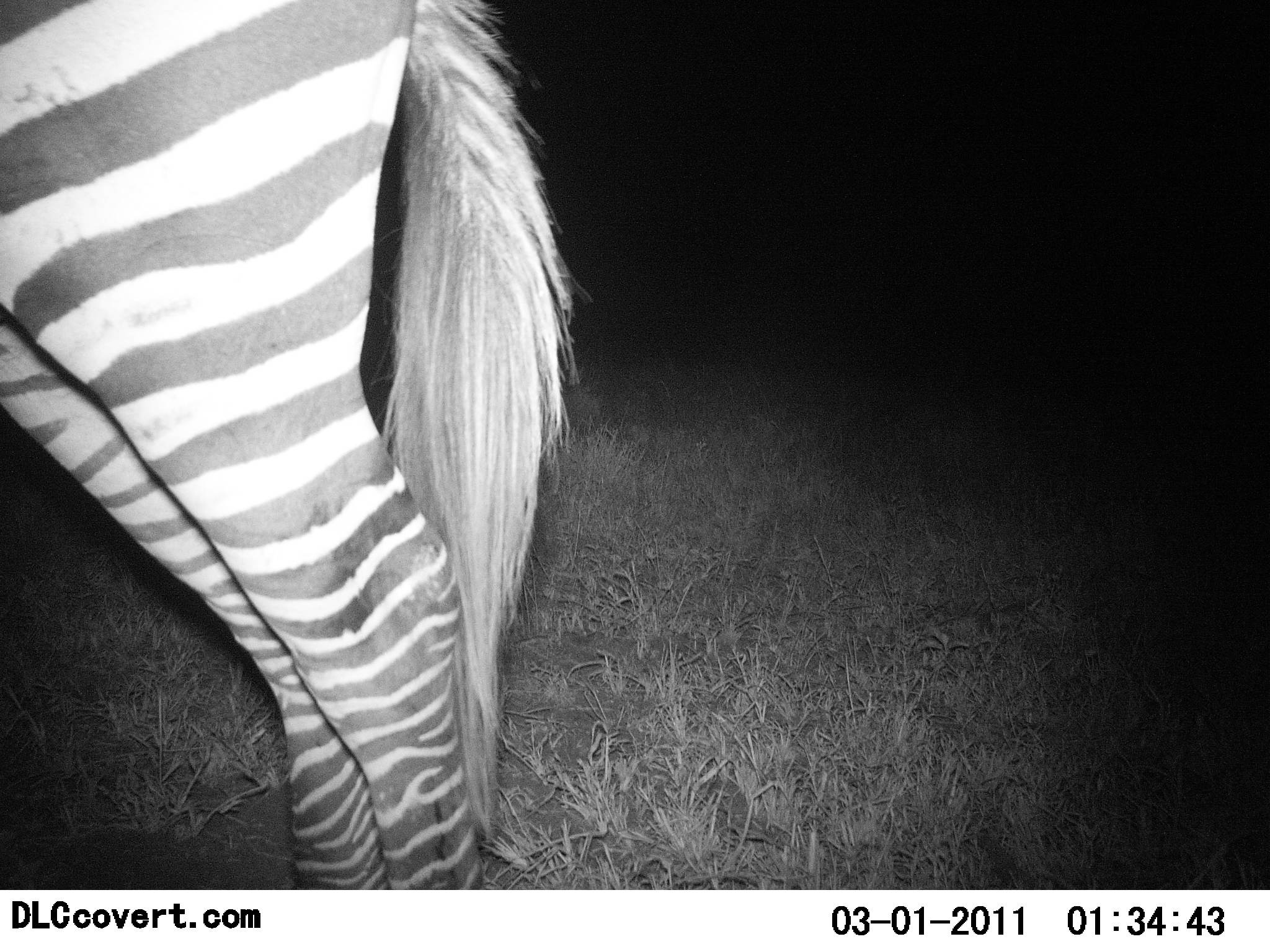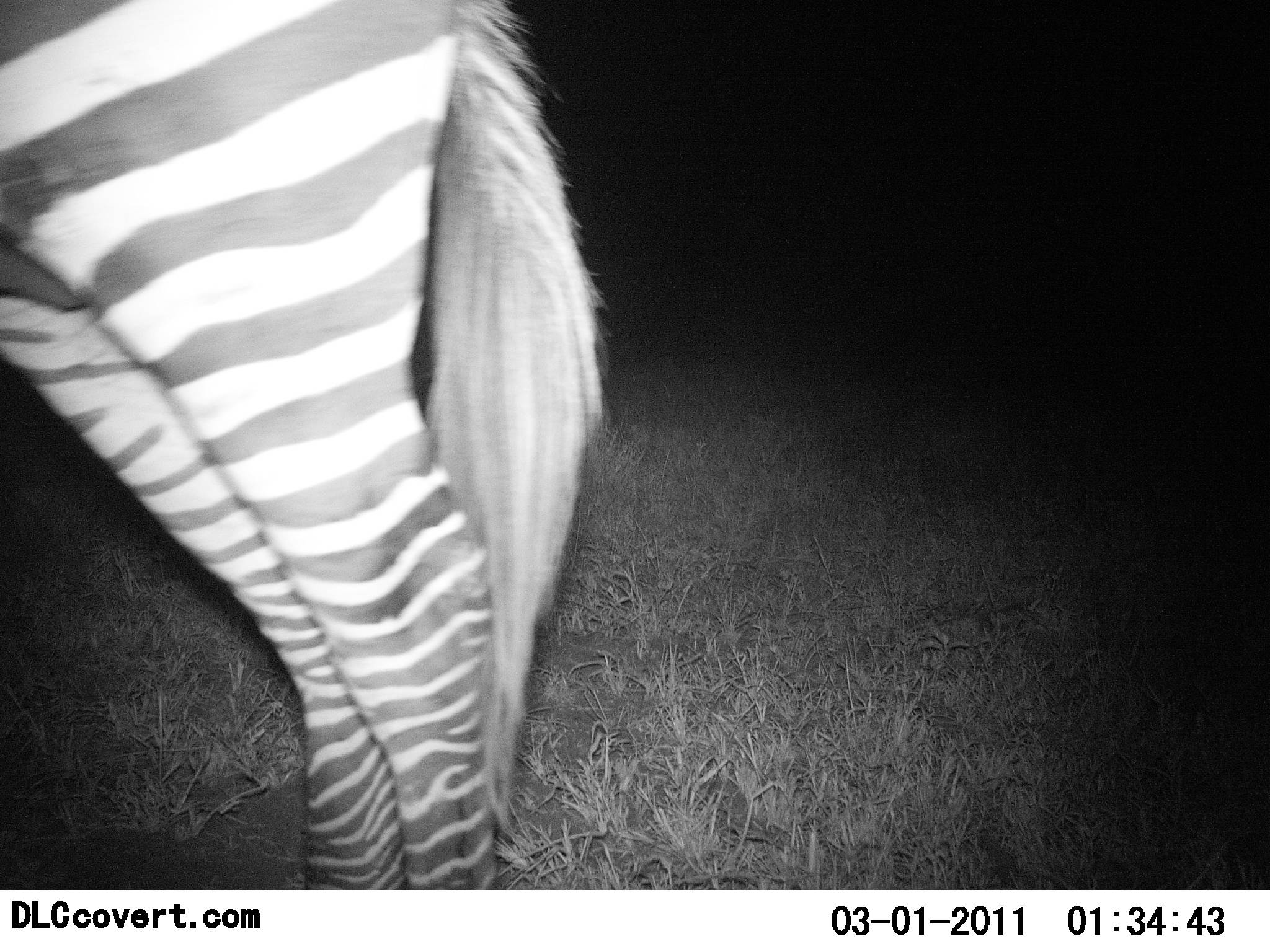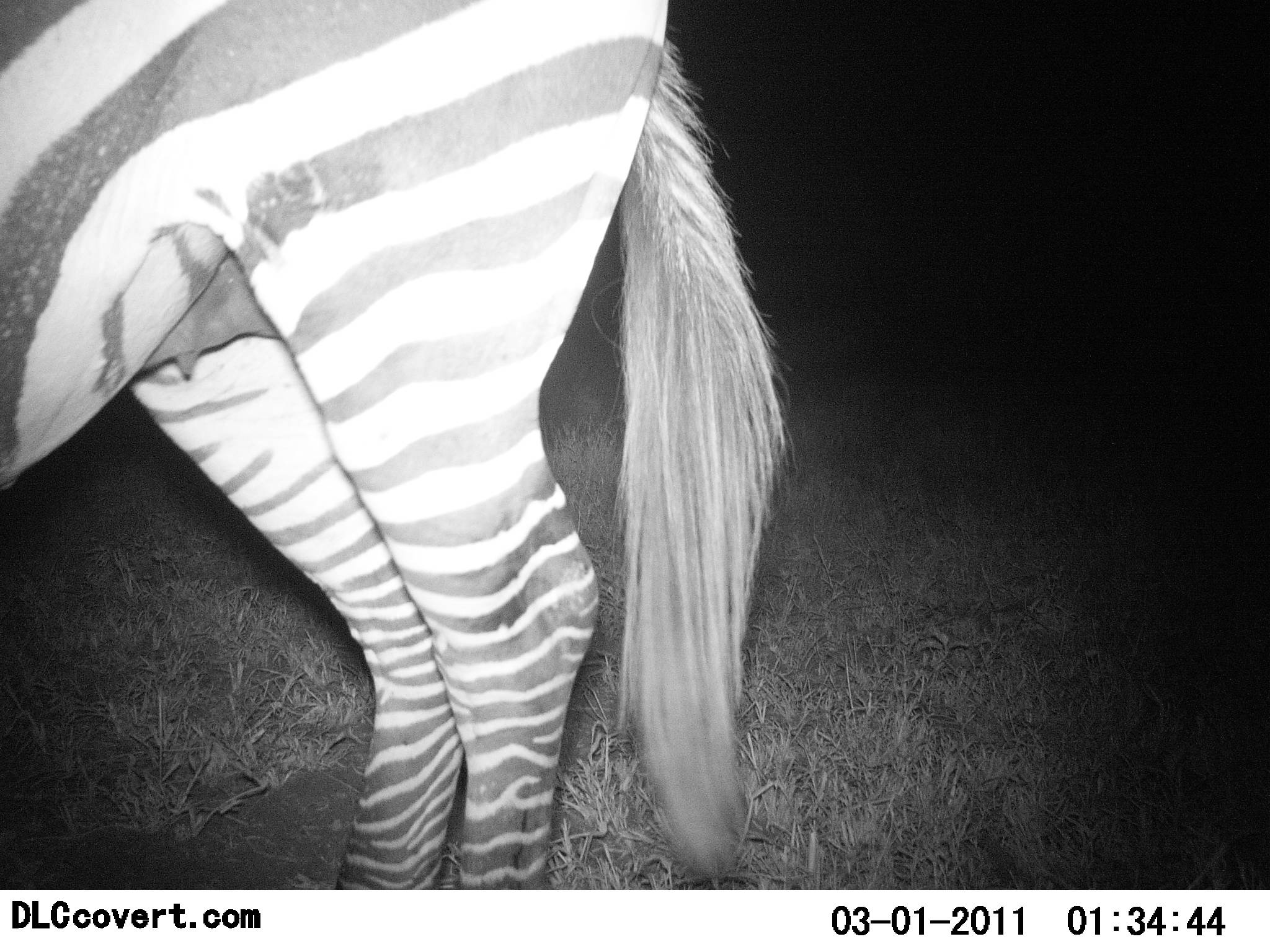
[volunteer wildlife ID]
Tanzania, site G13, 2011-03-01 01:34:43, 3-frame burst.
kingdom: Animalia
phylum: Chordata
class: Mammalia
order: Perissodactyla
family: Equidae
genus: Equus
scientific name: Equus quagga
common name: plains zebra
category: zebra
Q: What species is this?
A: Zebra (plains zebra) (Equus quagga).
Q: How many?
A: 1.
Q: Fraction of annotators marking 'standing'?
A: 100%.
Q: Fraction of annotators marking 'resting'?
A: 0%.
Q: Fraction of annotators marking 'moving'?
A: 0%.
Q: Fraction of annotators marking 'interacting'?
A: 0%.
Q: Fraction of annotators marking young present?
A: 0%.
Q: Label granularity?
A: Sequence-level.